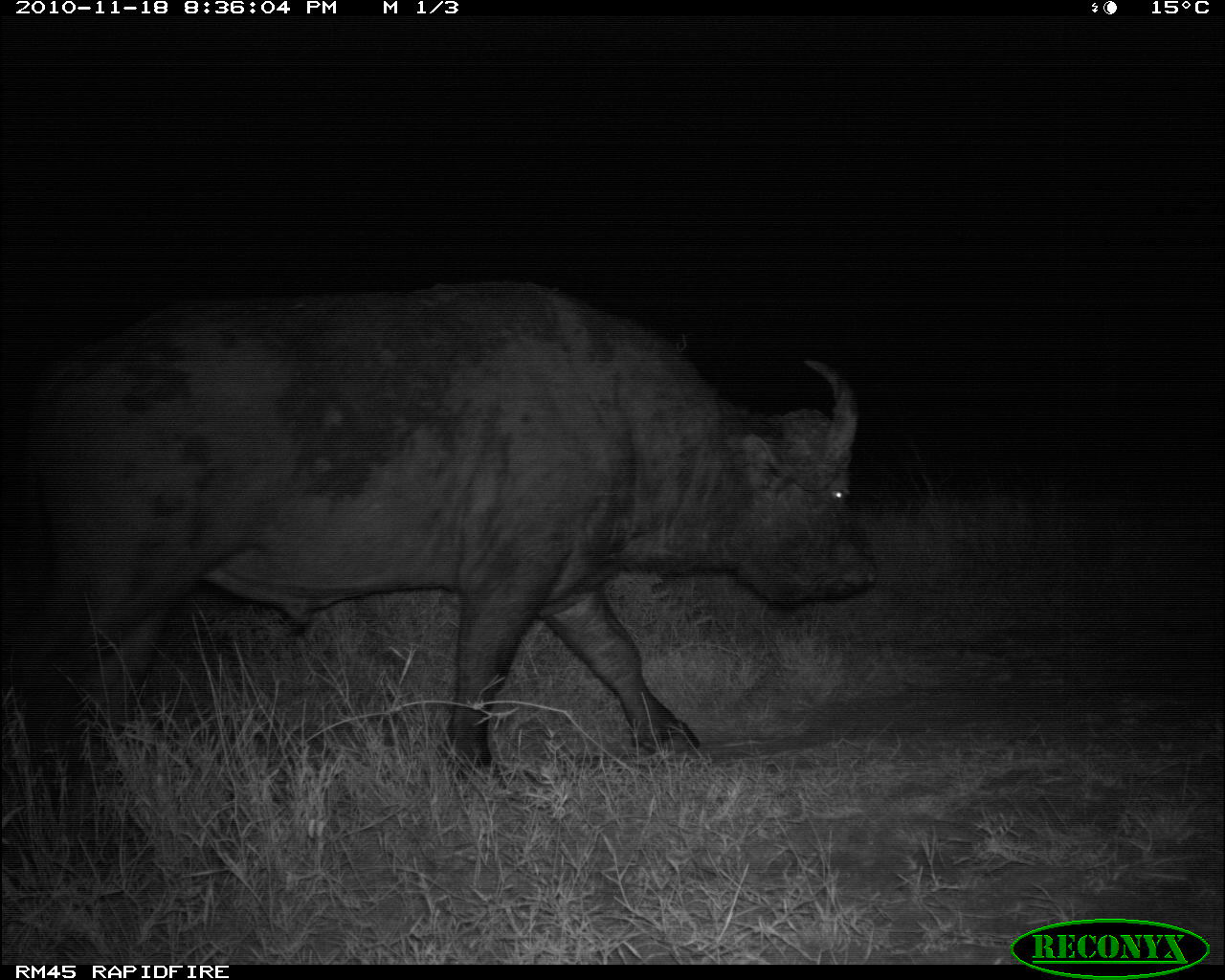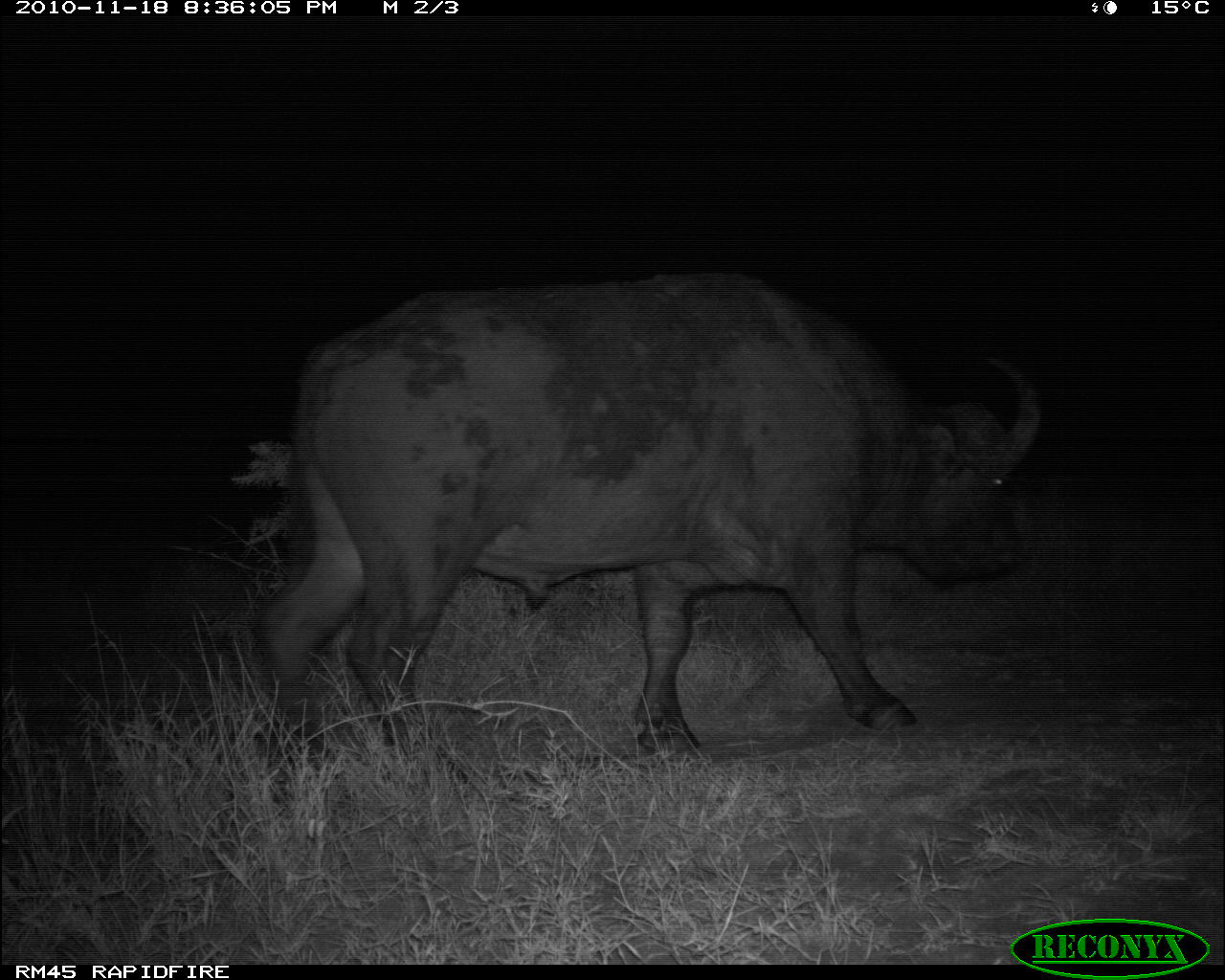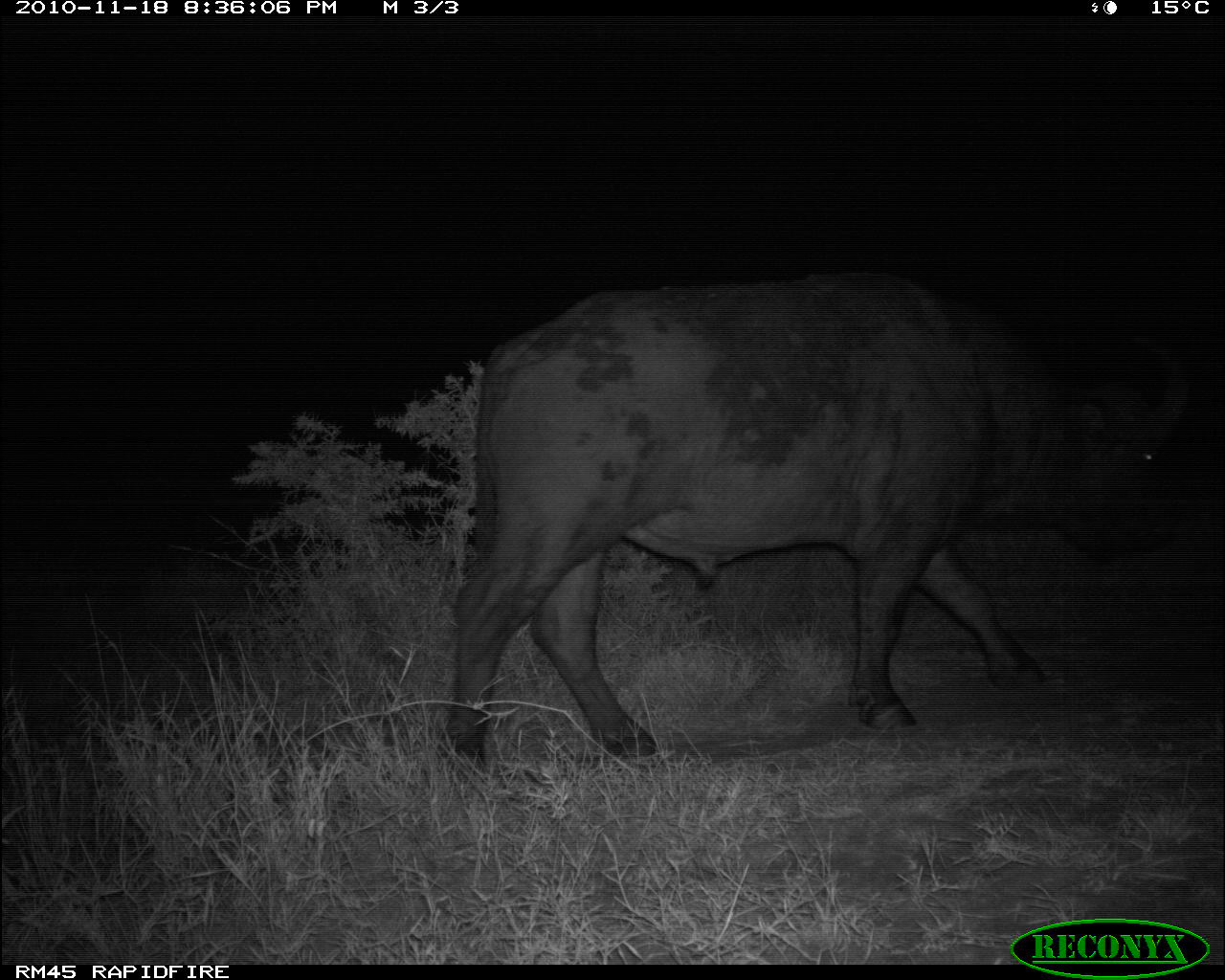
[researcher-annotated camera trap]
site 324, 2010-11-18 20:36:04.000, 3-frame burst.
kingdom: Animalia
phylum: Chordata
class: Mammalia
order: Artiodactyla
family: Bovidae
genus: Aepyceros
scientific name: Aepyceros melampus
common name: impala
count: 1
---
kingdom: Animalia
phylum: Chordata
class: Mammalia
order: Artiodactyla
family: Bovidae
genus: Syncerus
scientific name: Syncerus caffer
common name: african buffalo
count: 1